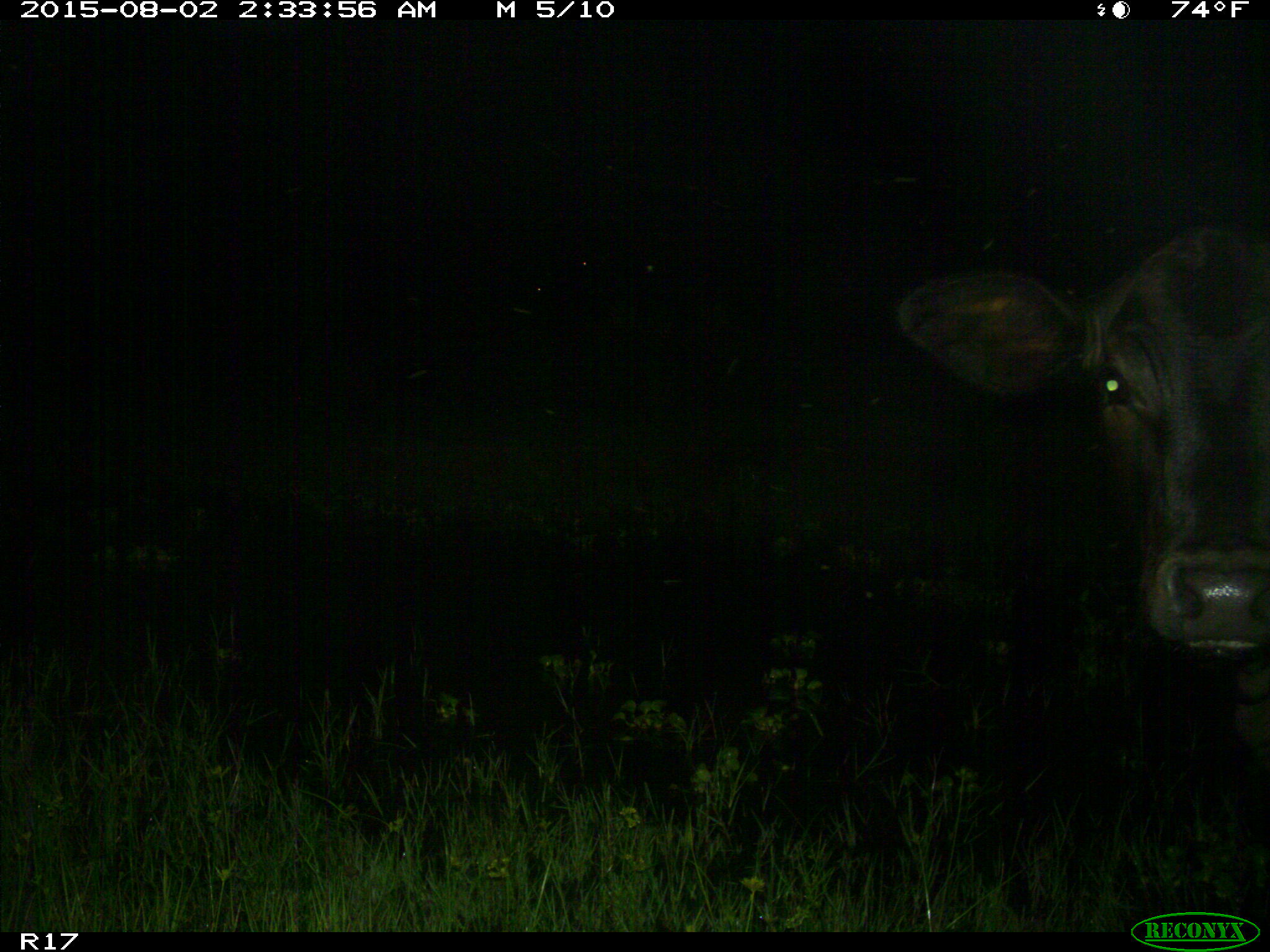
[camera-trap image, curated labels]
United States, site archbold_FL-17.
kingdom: Animalia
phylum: Chordata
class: Mammalia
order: Artiodactyla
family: Bovidae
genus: Bos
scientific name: Bos taurus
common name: domestic cow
Bos taurus (domestic cow).